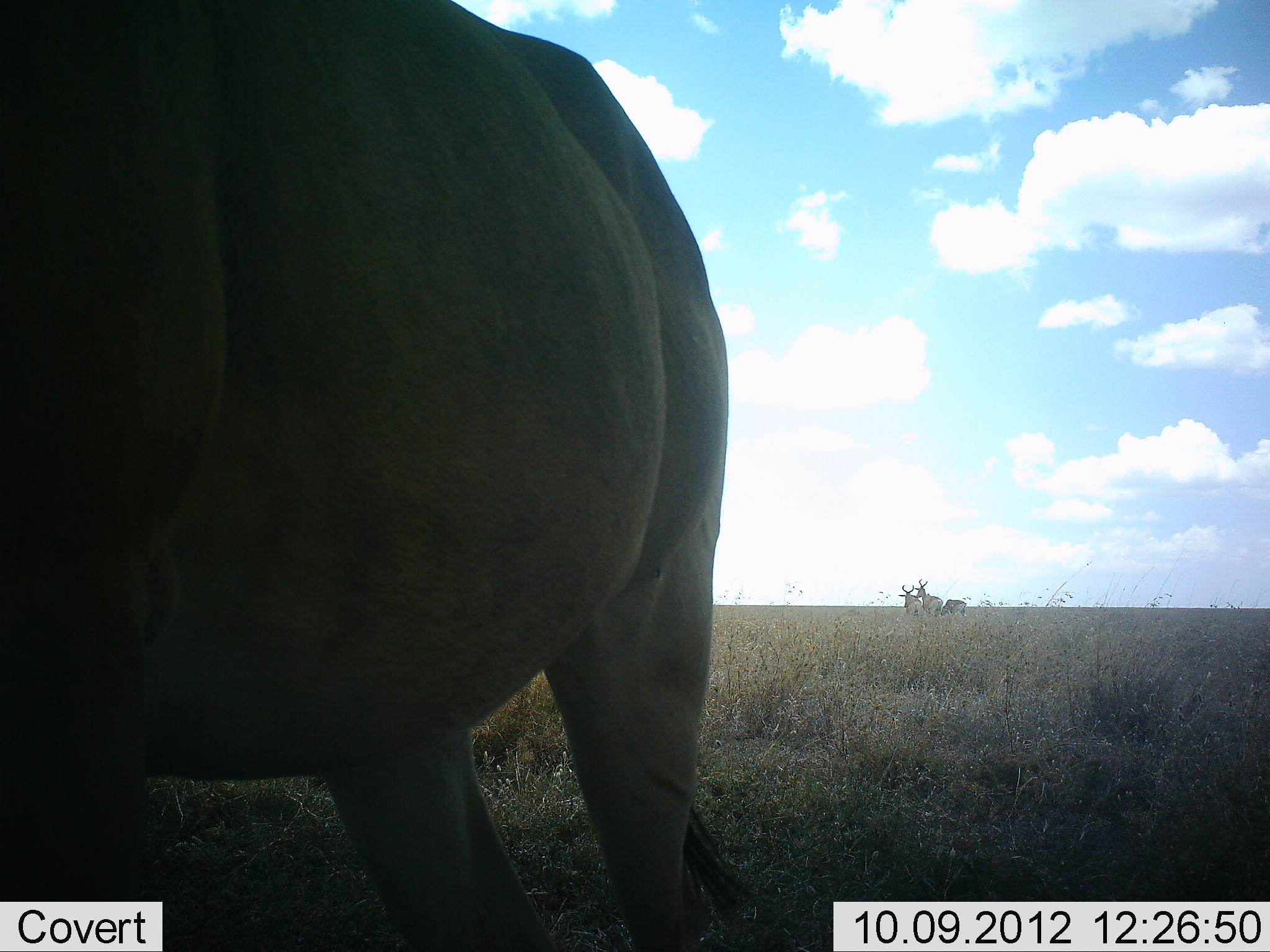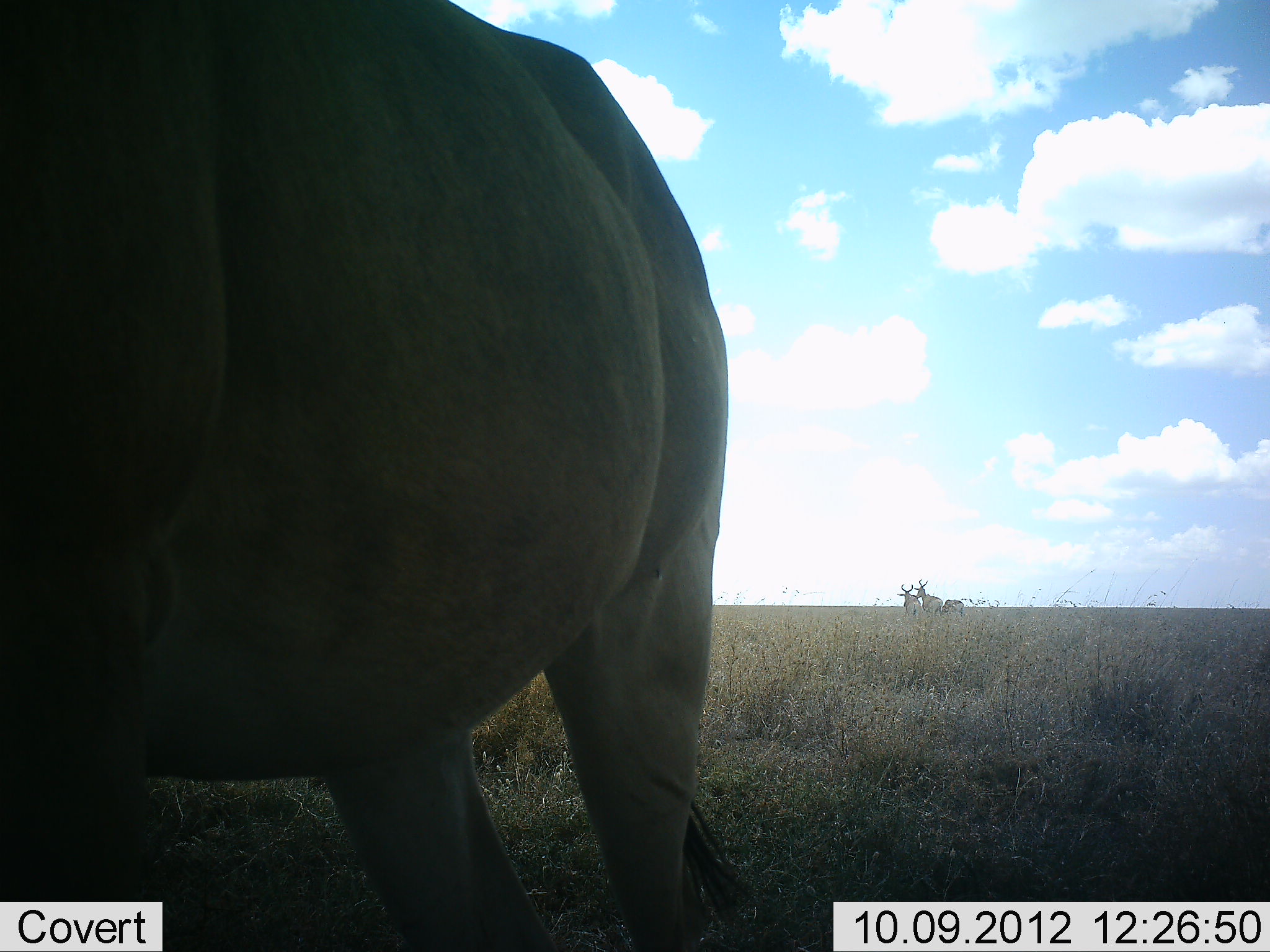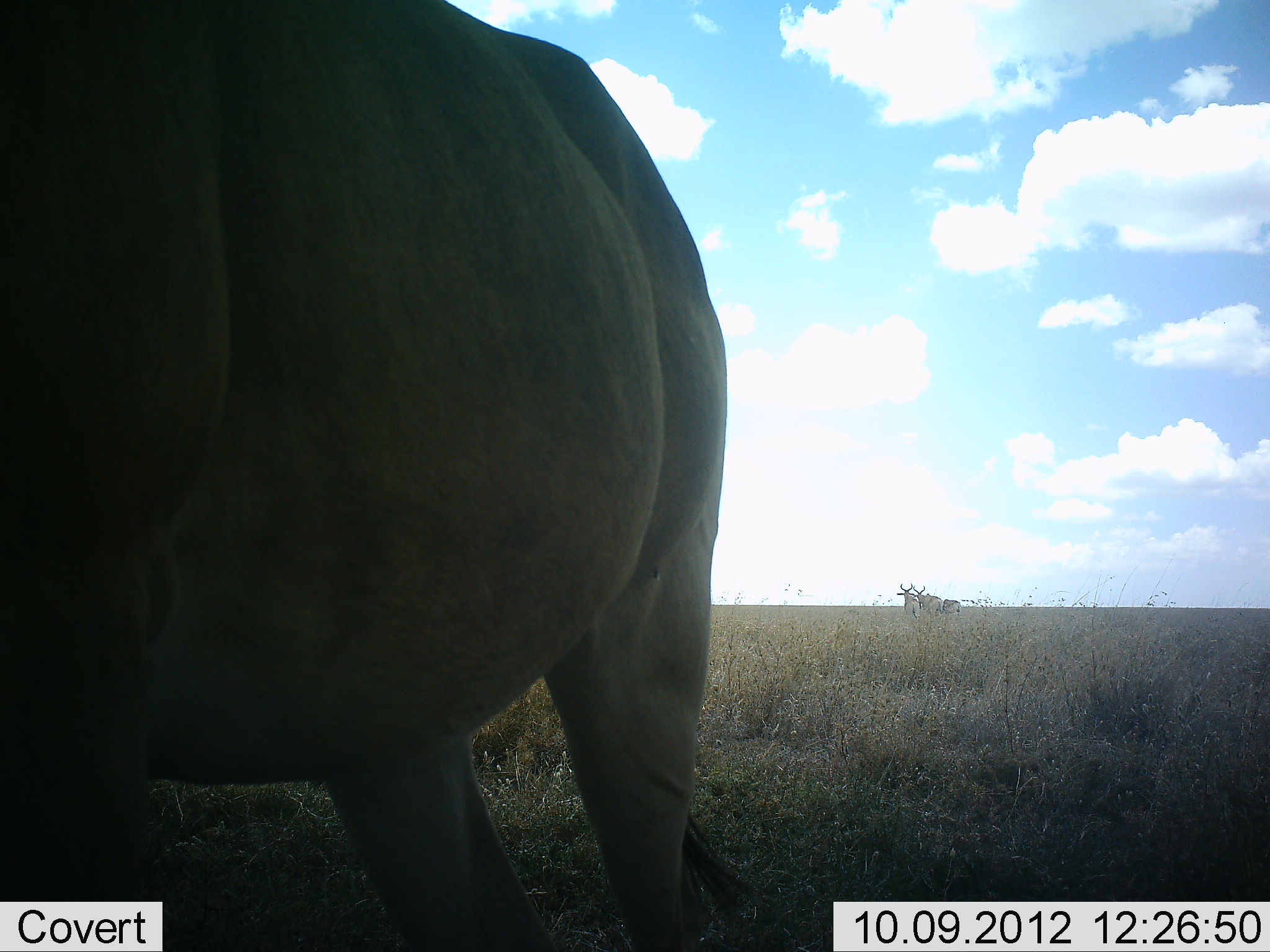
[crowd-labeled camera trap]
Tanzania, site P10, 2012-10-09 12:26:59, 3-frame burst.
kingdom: Animalia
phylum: Chordata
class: Mammalia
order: Artiodactyla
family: Bovidae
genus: Alcelaphus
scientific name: Alcelaphus buselaphus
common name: hartebeest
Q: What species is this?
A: Hartebeest (Alcelaphus buselaphus).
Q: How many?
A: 4.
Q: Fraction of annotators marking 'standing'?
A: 100%.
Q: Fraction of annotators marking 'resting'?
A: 0%.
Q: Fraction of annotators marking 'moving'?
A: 0%.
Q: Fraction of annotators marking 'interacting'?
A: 0%.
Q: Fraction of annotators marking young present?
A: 0%.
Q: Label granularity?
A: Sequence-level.